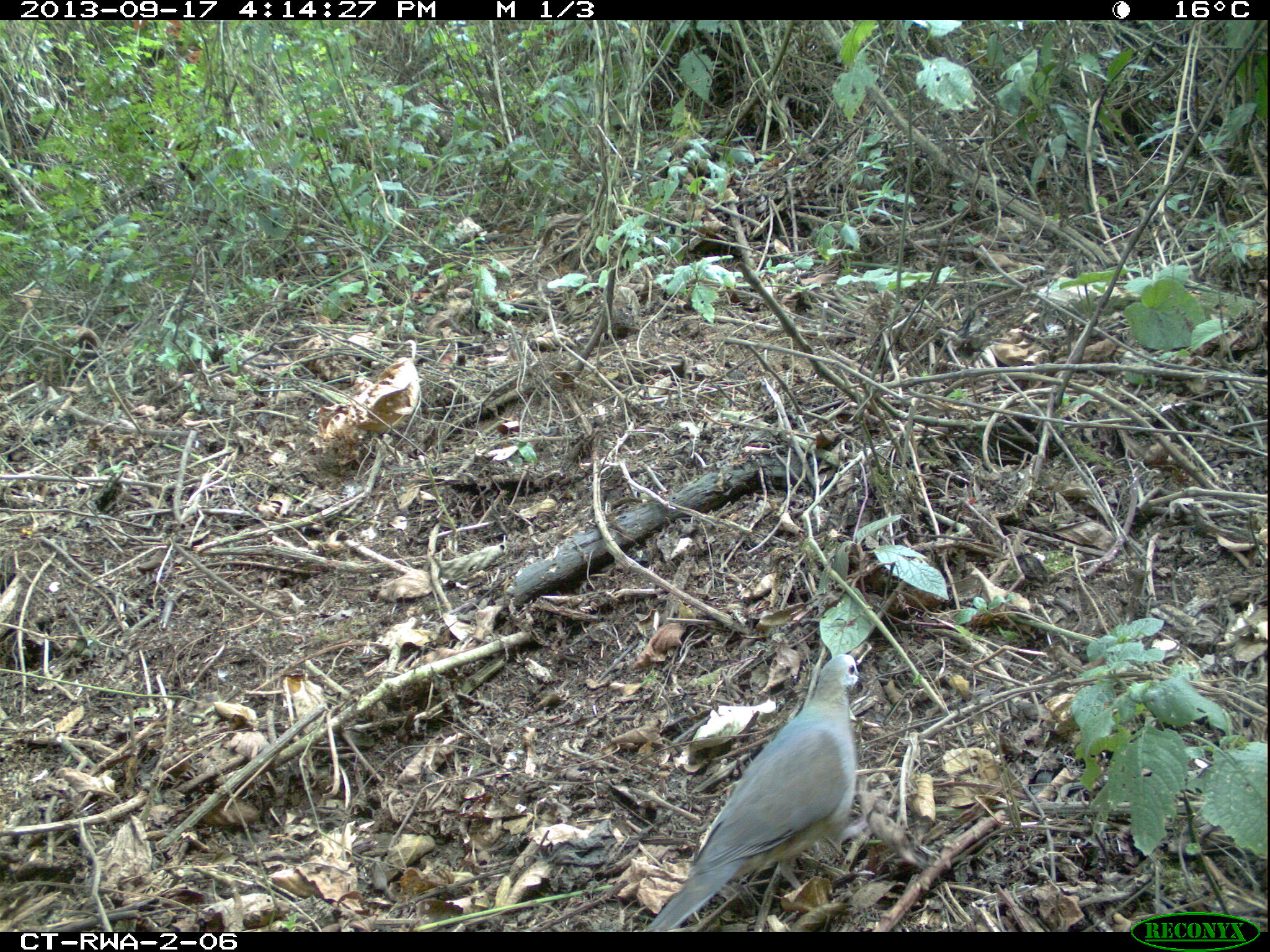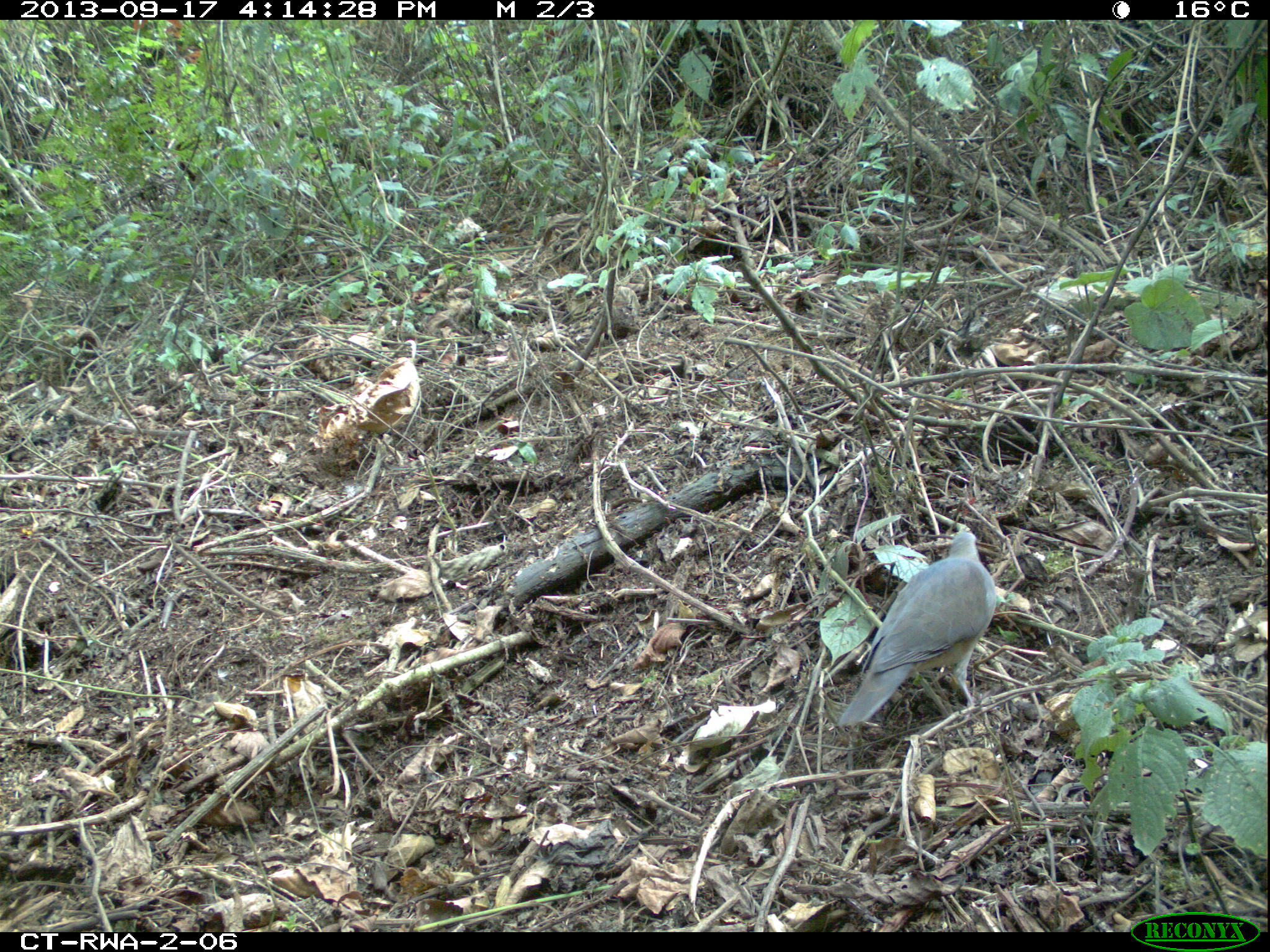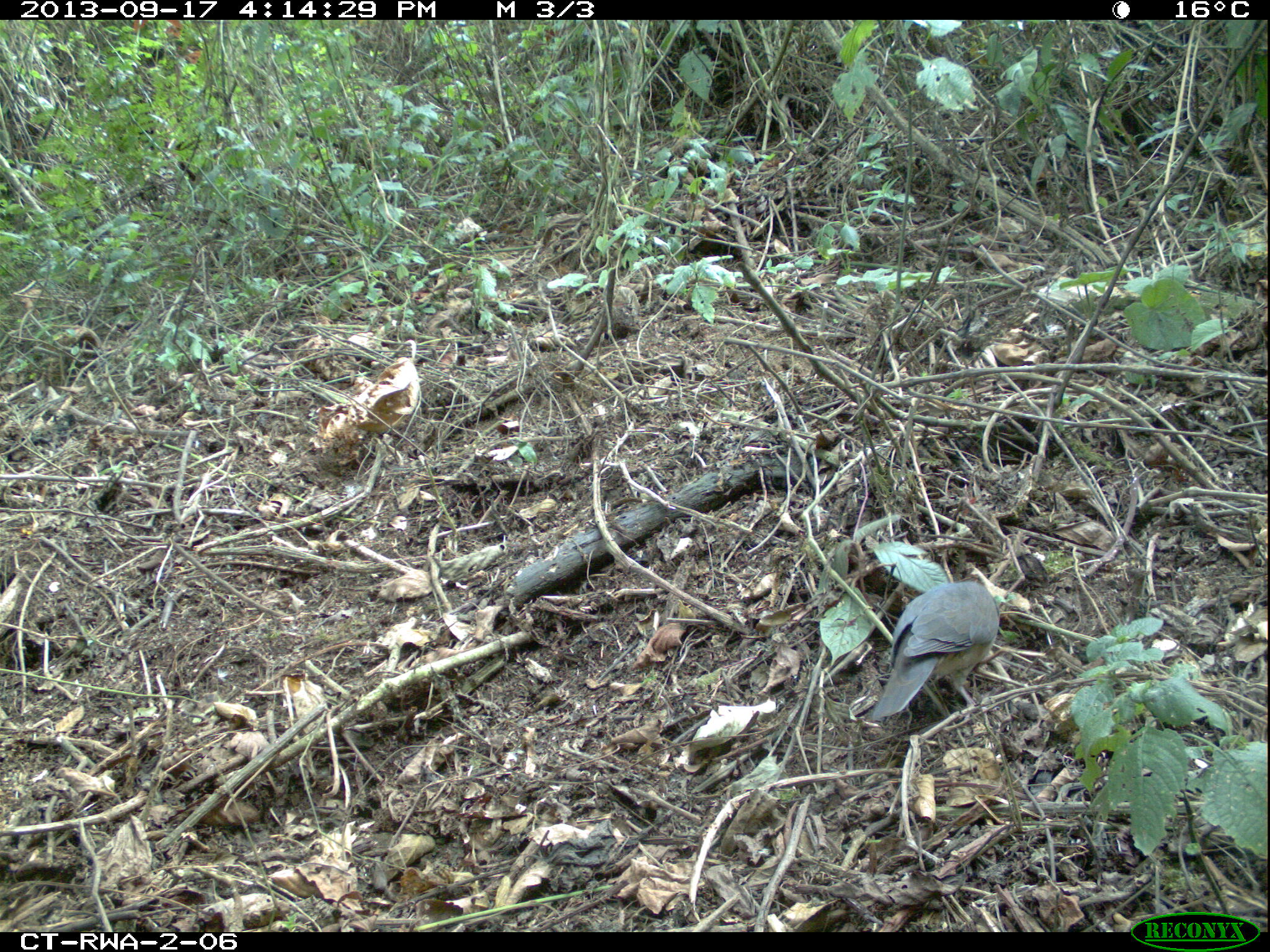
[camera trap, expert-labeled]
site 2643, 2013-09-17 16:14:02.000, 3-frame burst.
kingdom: Animalia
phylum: Chordata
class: Aves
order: Columbiformes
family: Columbidae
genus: Turtur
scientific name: Turtur tympanistria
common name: tambourine dove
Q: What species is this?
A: Turtur tympanistria (tambourine dove).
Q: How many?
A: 1.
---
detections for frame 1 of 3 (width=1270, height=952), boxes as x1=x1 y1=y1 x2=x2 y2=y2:
turtur tympanistria: x1=586 y1=650 x2=869 y2=928